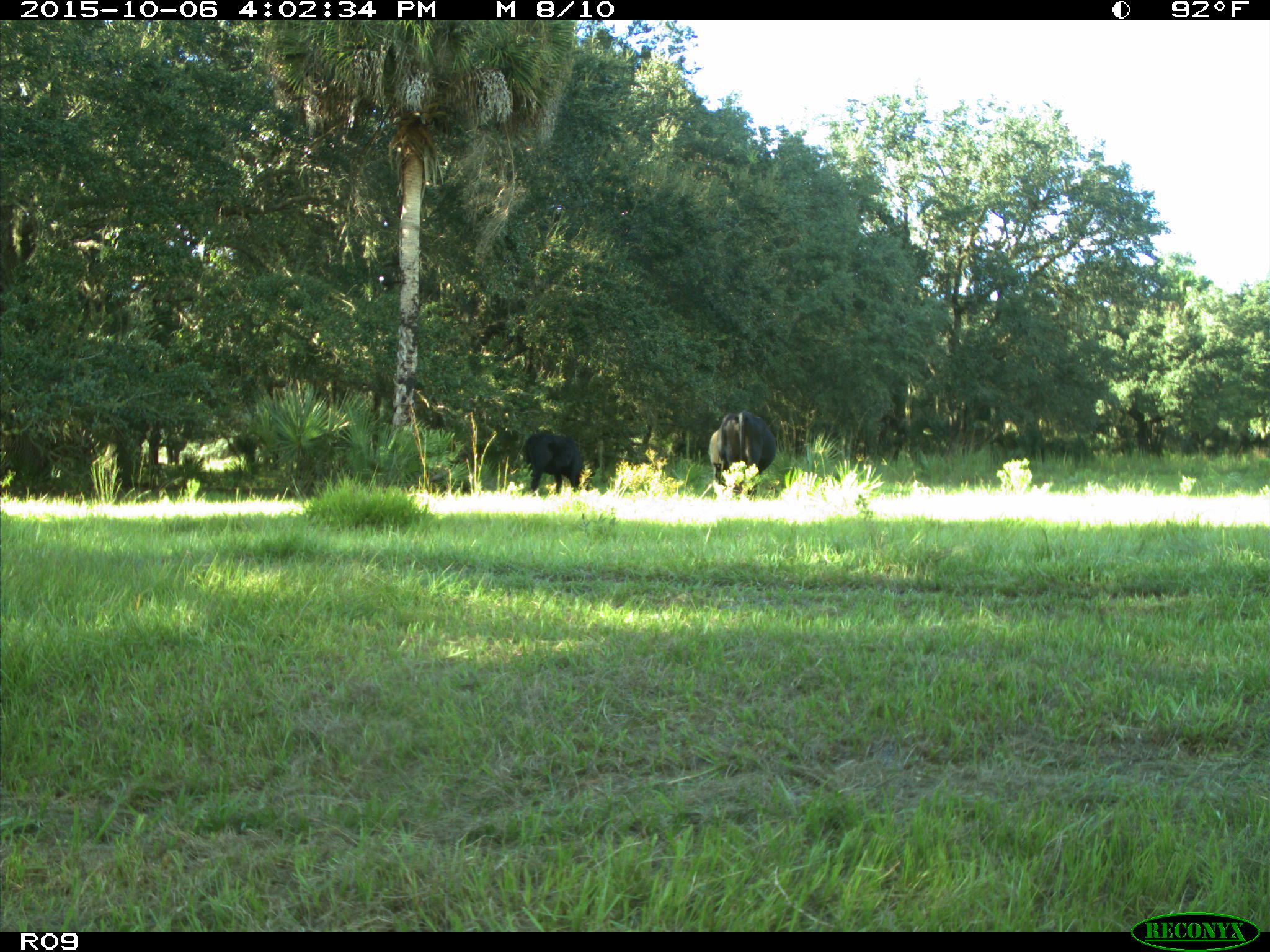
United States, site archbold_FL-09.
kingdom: Animalia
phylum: Chordata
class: Mammalia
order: Artiodactyla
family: Bovidae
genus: Bos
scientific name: Bos taurus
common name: domestic cow